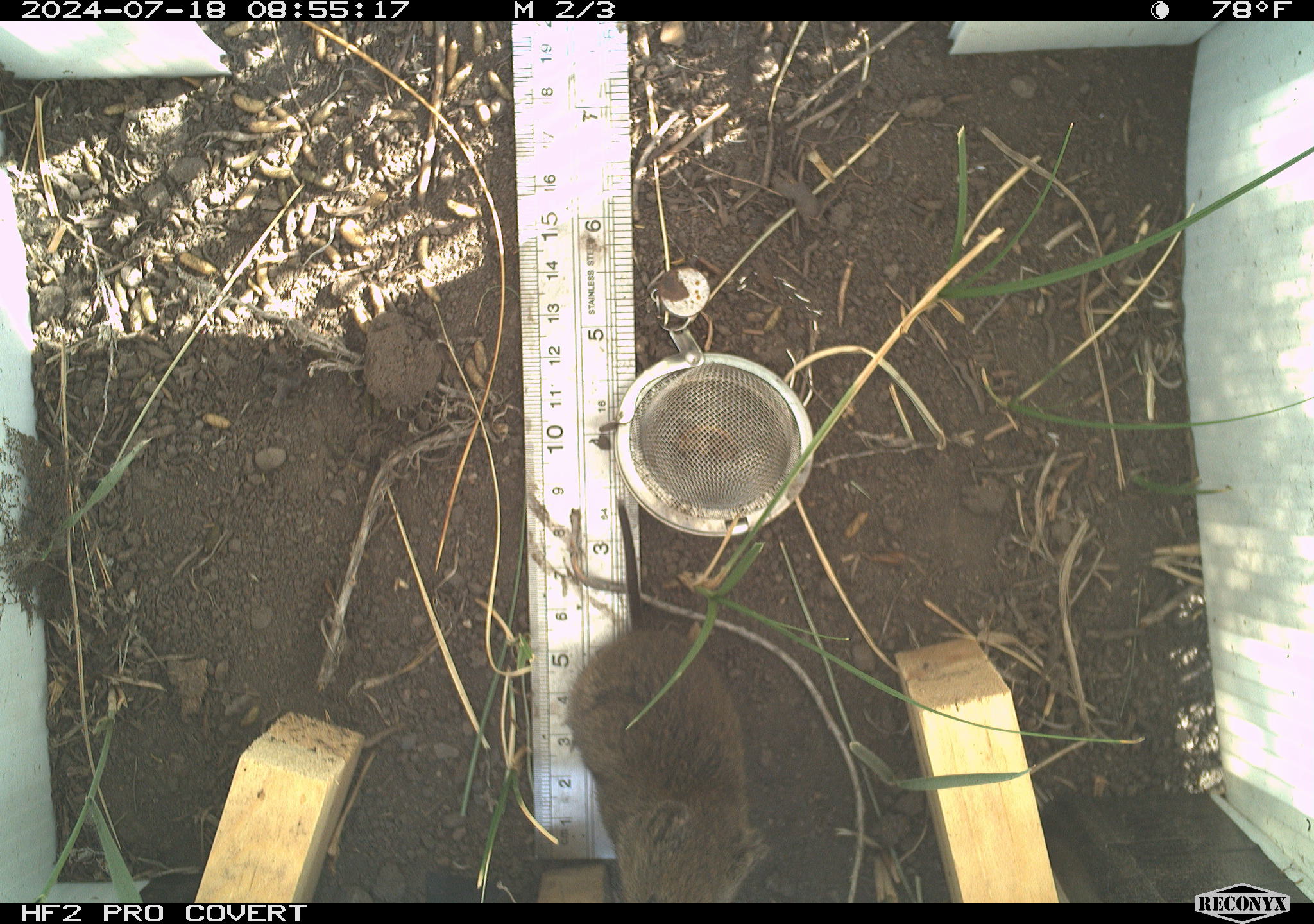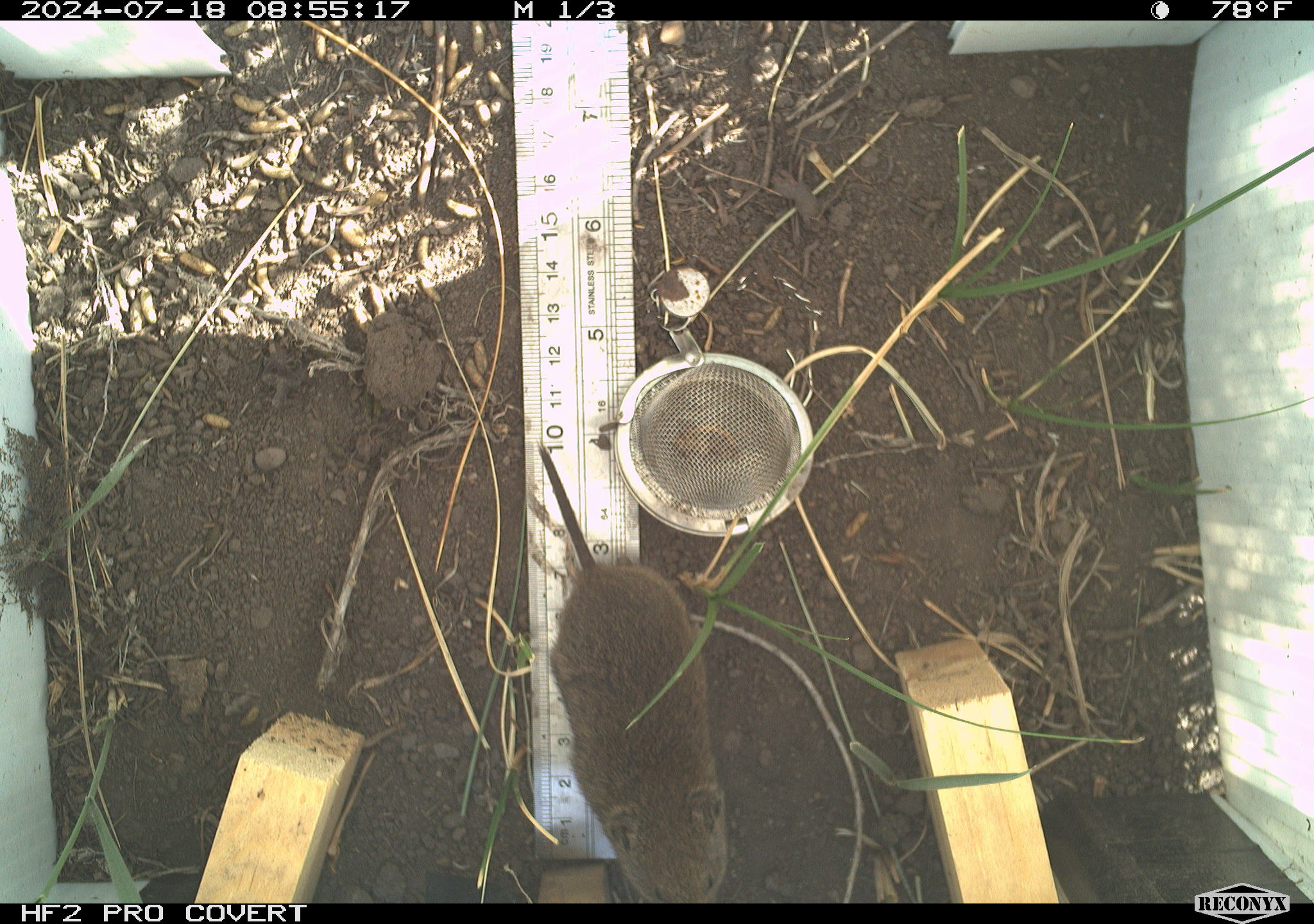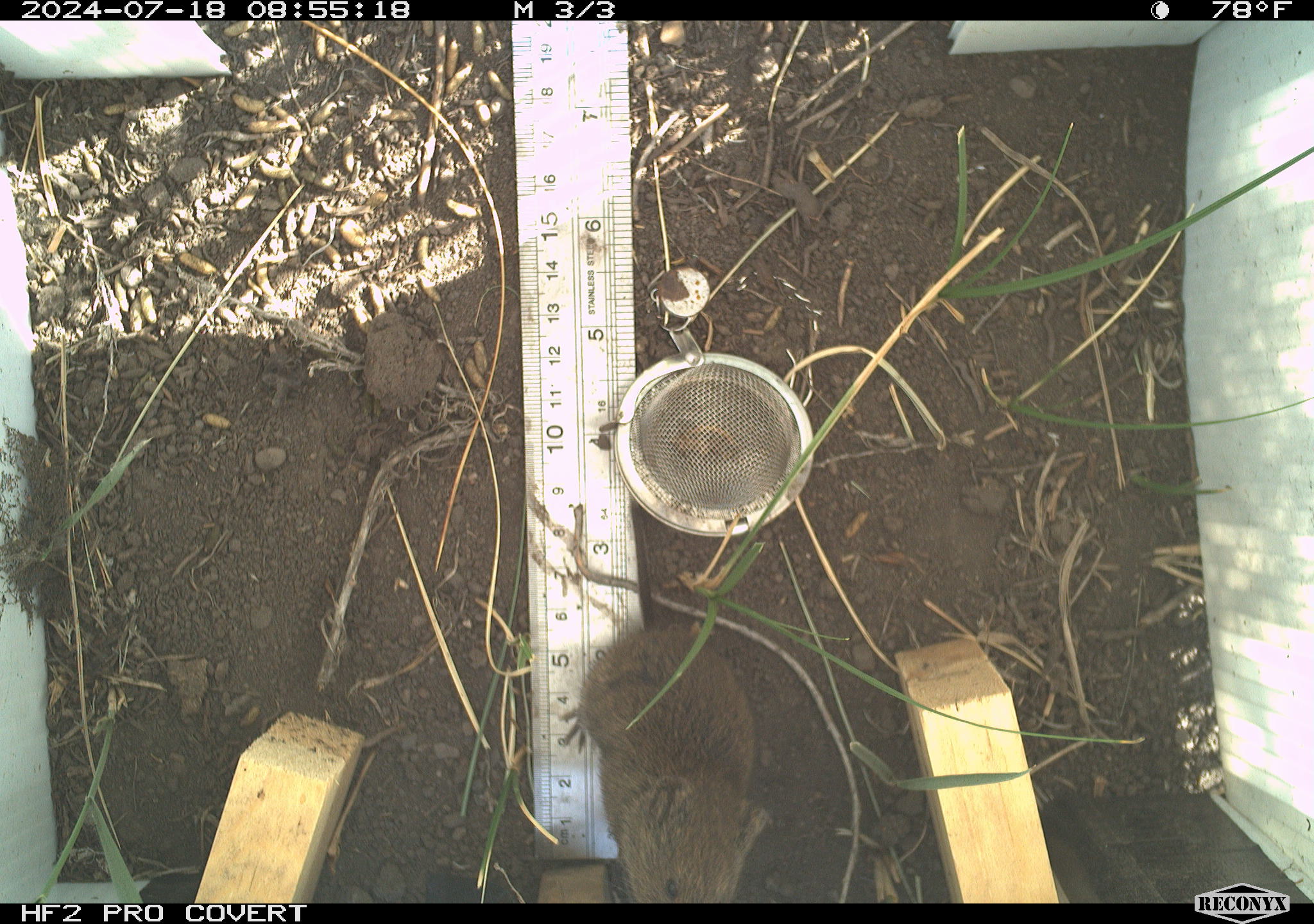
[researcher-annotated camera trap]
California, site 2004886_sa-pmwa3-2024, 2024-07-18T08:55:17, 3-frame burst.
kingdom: Animalia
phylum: Chordata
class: Mammalia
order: Rodentia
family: Cricetidae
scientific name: Arvicolinae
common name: voles, lemmings, and muskrats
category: arvicolinae subfamily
Arvicolinae subfamily (voles, lemmings, and muskrats) (Arvicolinae).